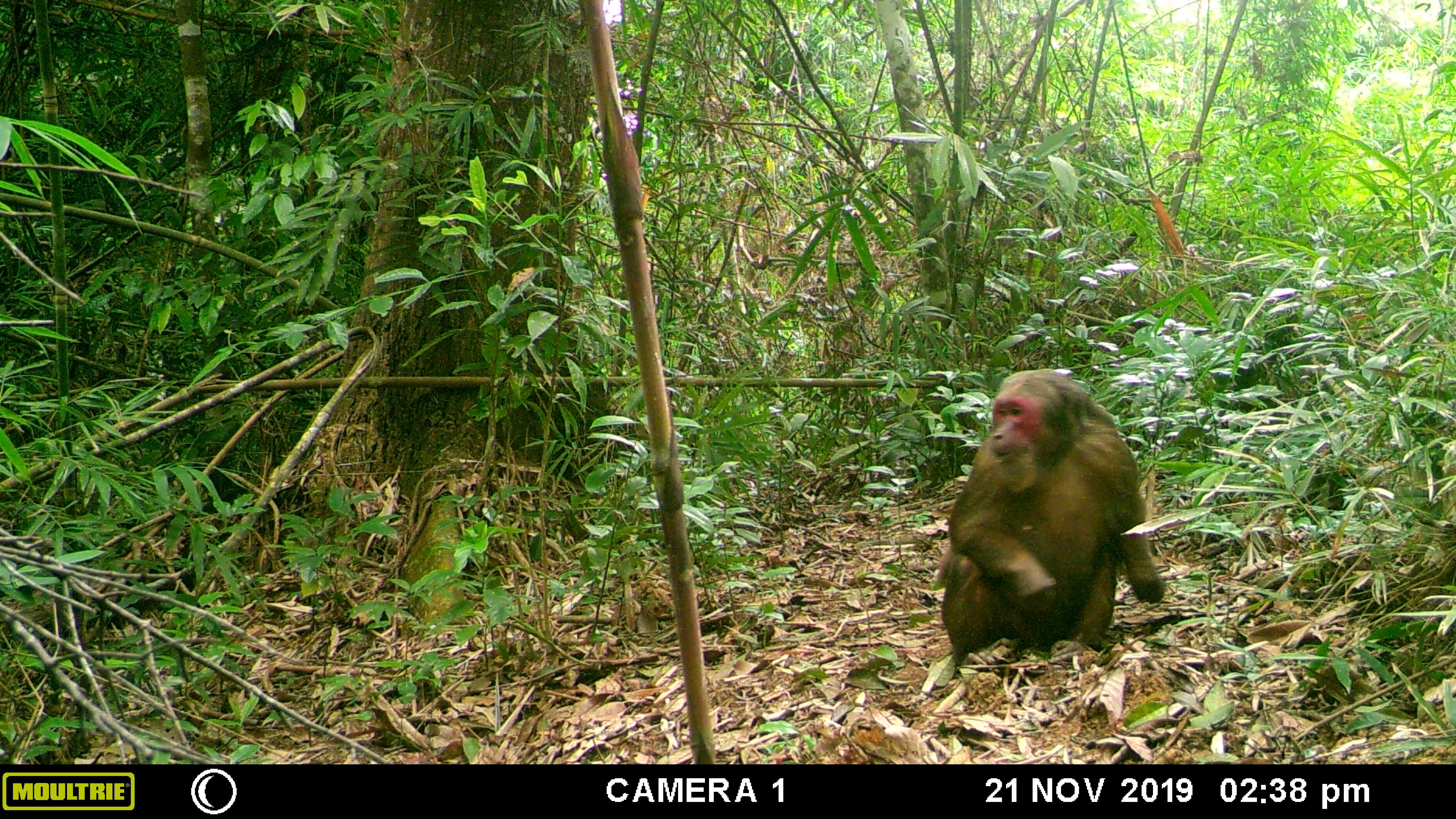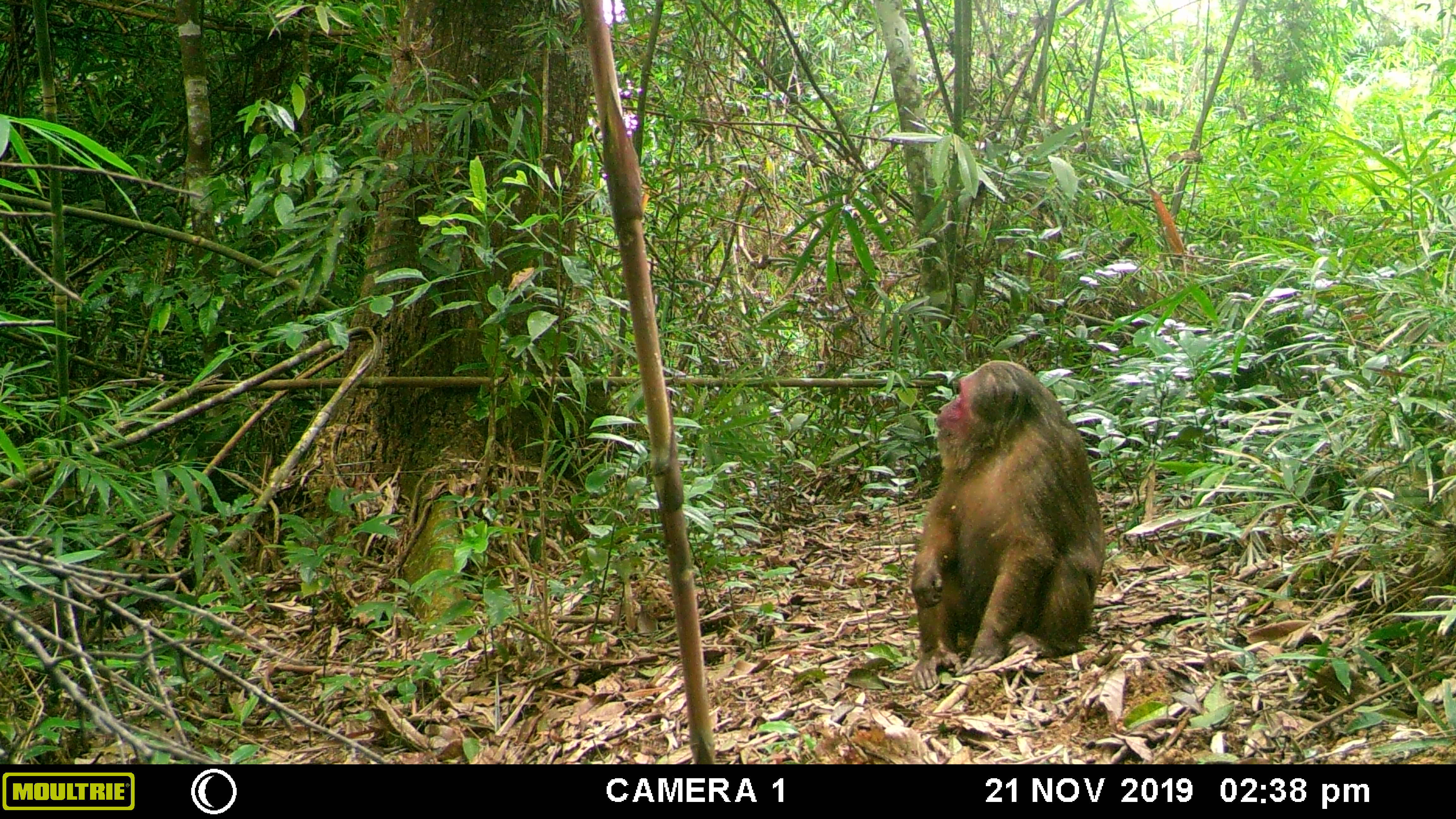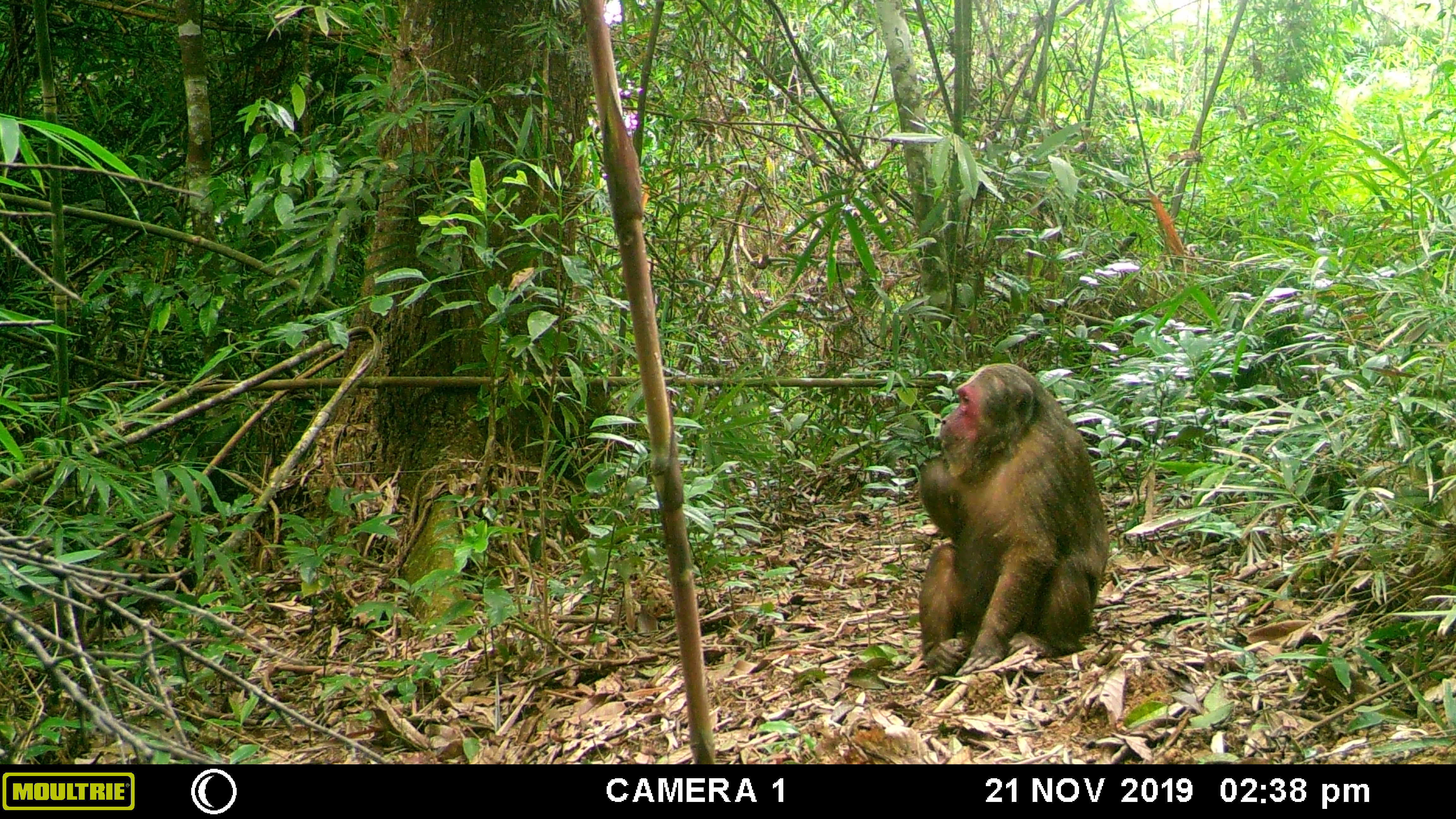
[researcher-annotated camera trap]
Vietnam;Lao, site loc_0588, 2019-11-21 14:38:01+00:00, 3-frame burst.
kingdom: Animalia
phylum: Chordata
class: Mammalia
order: Primates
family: Cercopithecidae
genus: Macaca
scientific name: Macaca arctoides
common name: stump-tailed macaque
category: stump tailed macaque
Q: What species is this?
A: Stump tailed macaque (stump-tailed macaque) (Macaca arctoides).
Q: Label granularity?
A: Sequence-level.